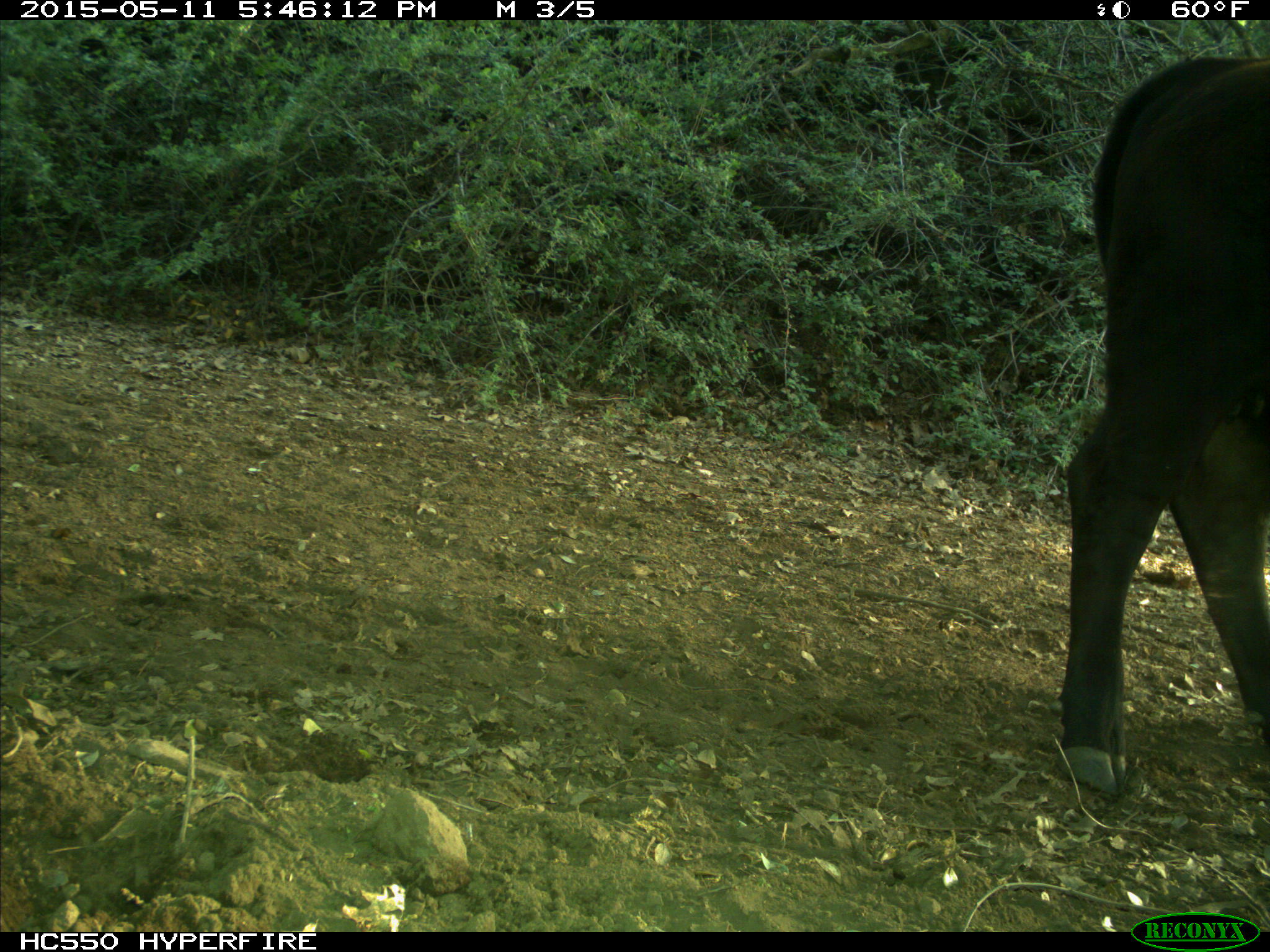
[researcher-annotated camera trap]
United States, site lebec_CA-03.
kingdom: Animalia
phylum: Chordata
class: Mammalia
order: Artiodactyla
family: Bovidae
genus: Bos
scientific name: Bos taurus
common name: domestic cow